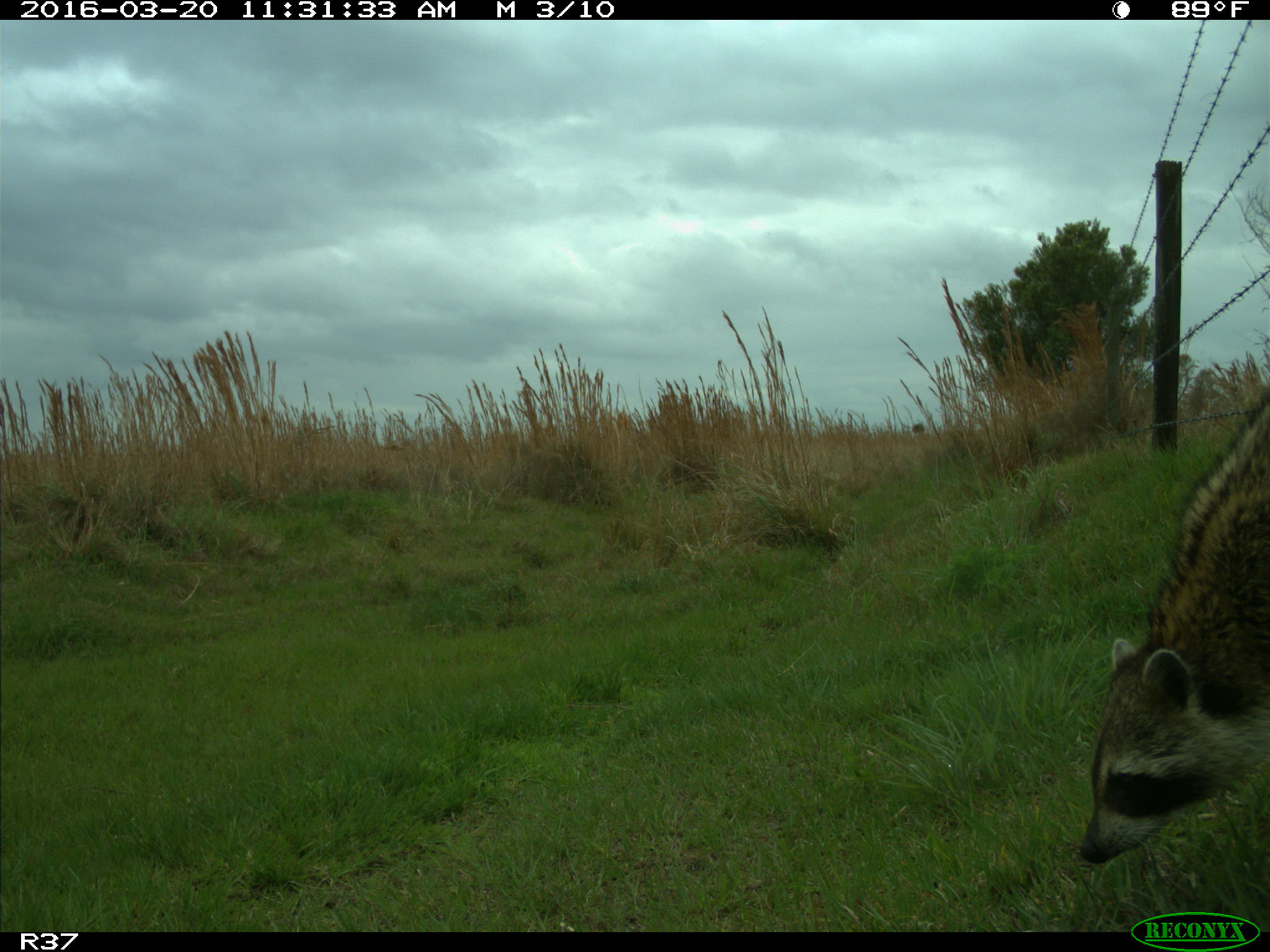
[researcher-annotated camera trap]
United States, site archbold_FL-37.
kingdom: Animalia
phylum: Chordata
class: Mammalia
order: Carnivora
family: Procyonidae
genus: Procyon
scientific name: Procyon lotor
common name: common raccoon